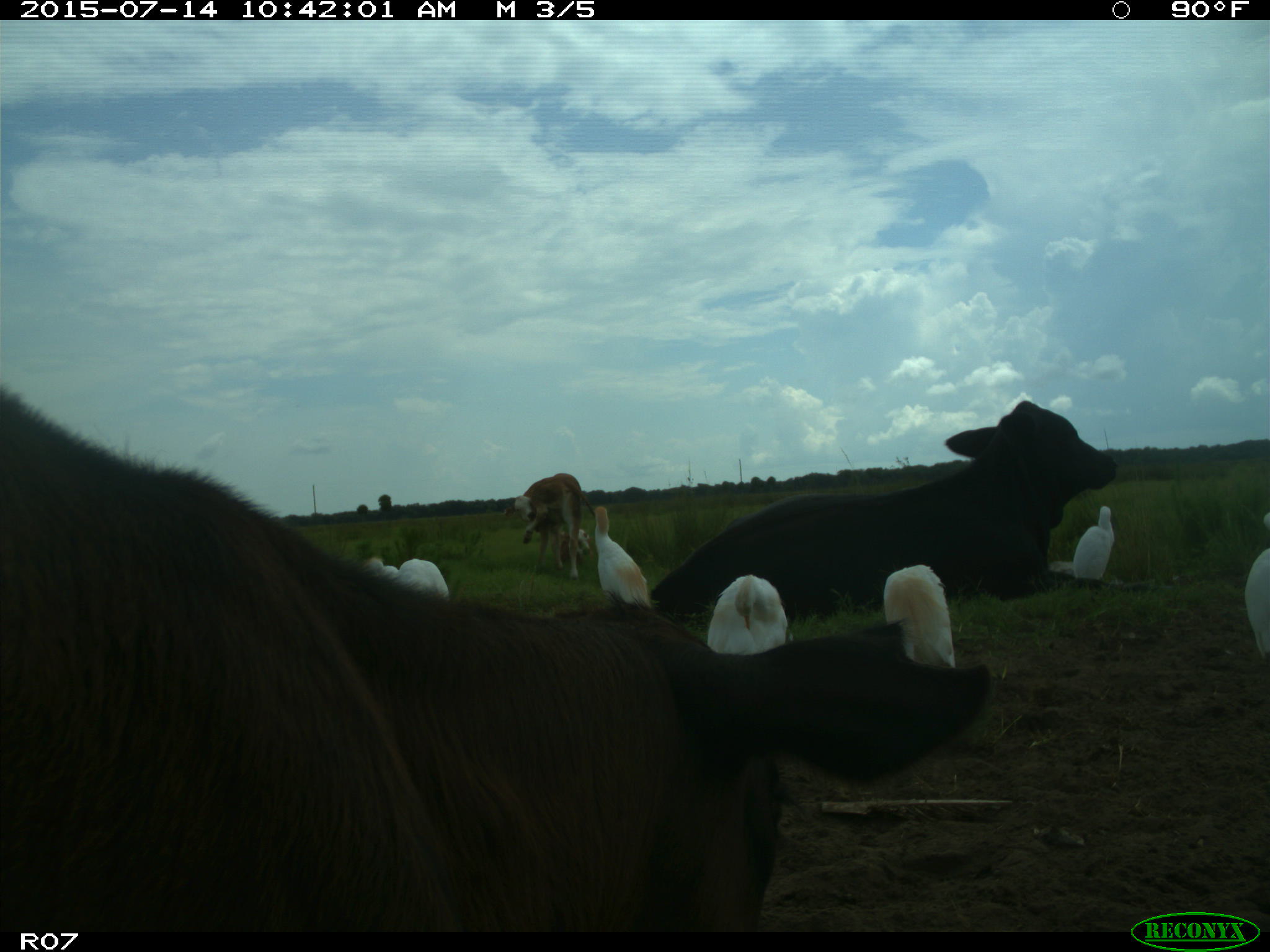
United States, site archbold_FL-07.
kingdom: Animalia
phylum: Chordata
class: Mammalia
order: Artiodactyla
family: Bovidae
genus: Bos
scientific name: Bos taurus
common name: domestic cow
Bos taurus (domestic cow).